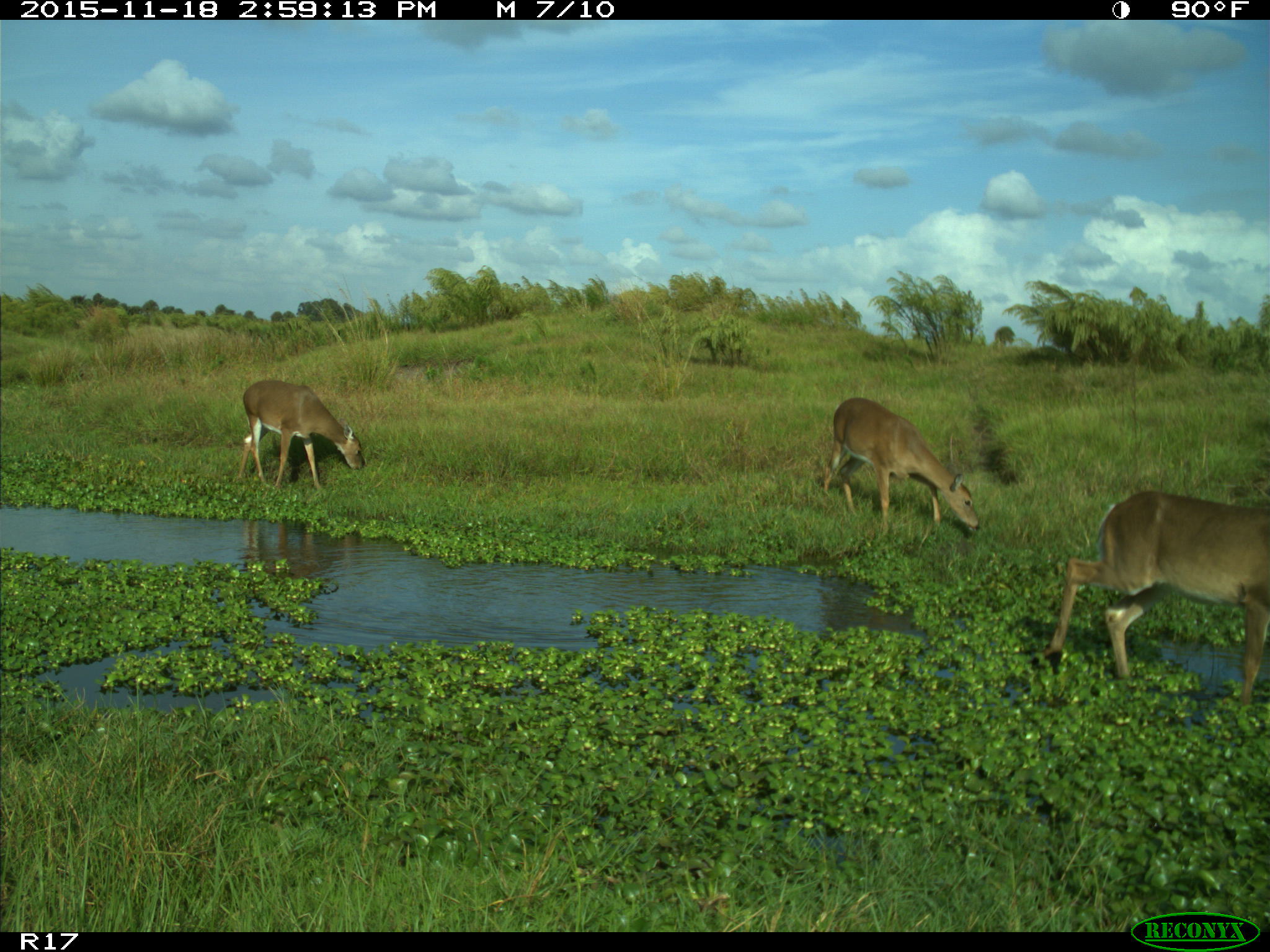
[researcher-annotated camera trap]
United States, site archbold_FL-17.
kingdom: Animalia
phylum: Chordata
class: Mammalia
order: Artiodactyla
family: Cervidae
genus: Odocoileus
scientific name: Odocoileus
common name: deer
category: unidentified deer